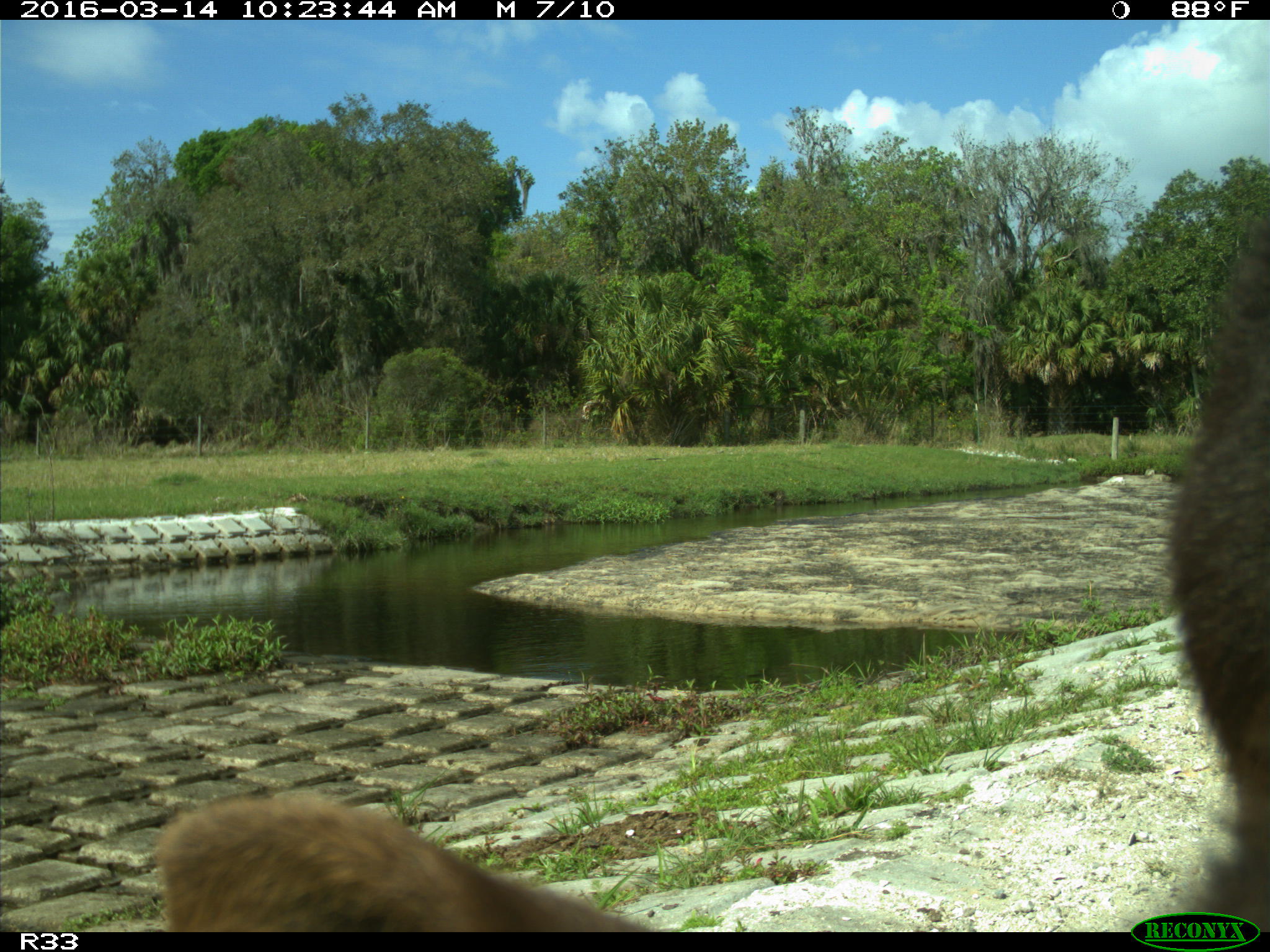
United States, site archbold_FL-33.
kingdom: Animalia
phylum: Chordata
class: Mammalia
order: Artiodactyla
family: Bovidae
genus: Bos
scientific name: Bos taurus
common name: domestic cow